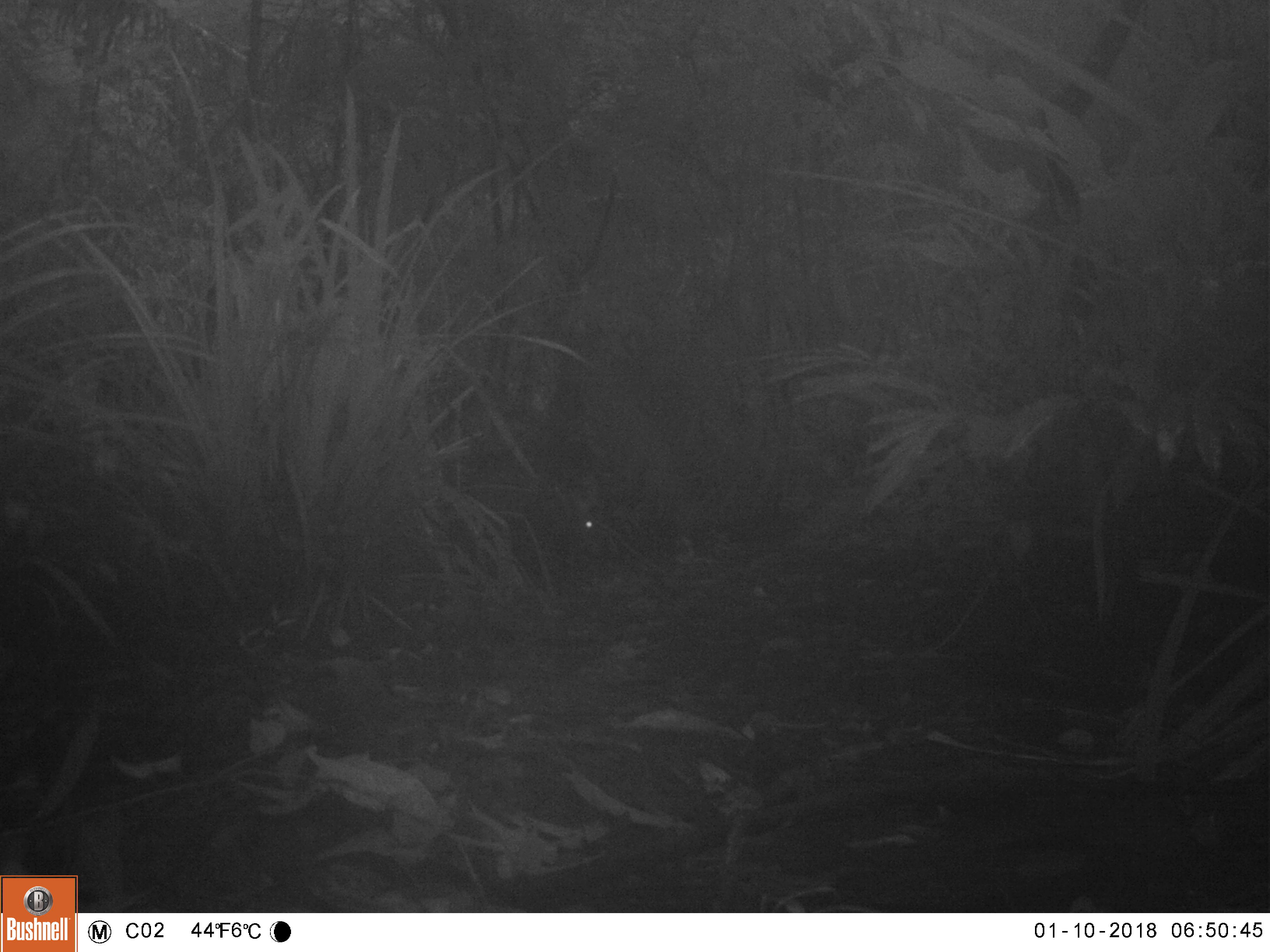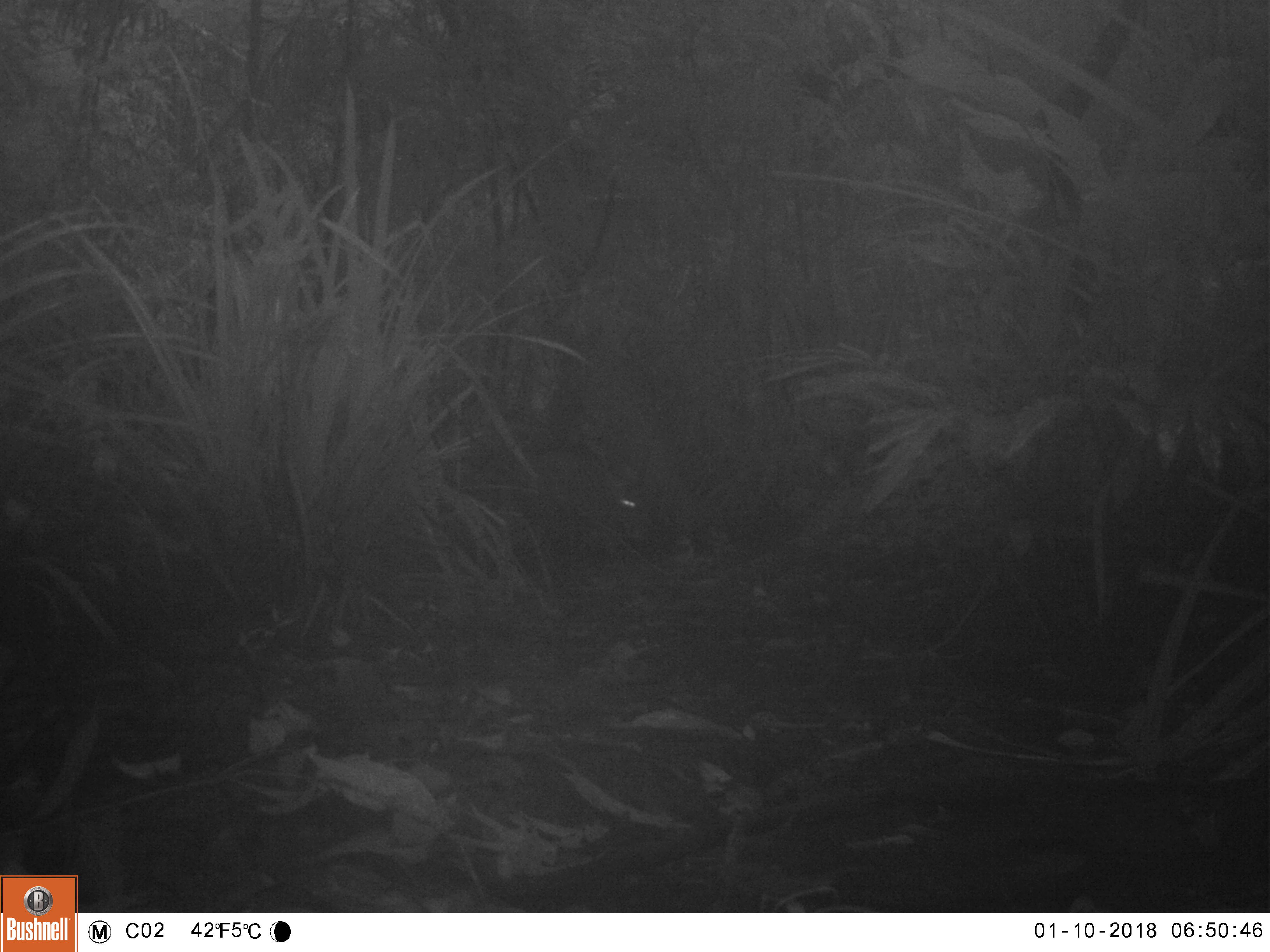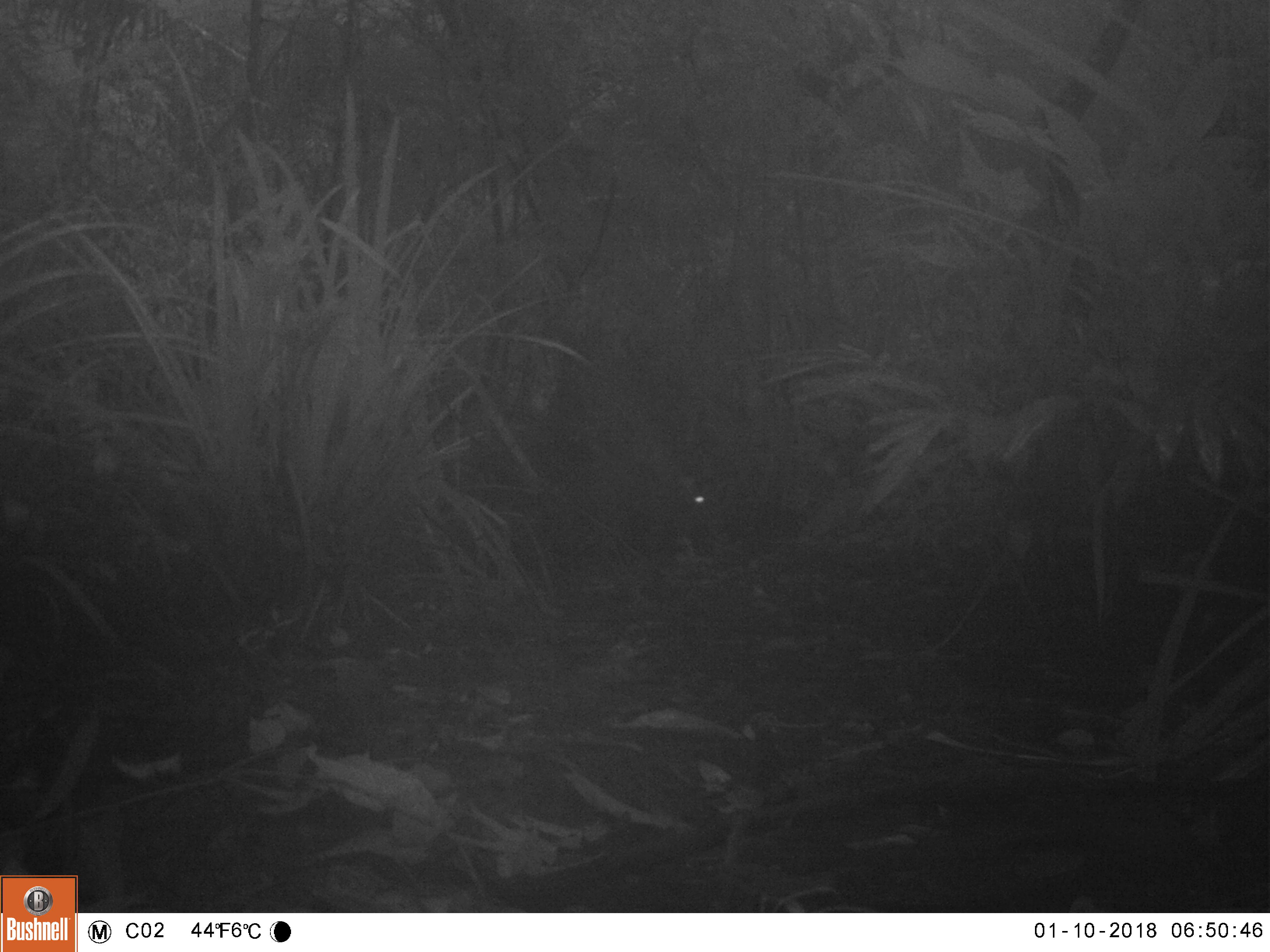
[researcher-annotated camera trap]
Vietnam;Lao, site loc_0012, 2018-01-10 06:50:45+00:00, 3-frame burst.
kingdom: Animalia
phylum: Chordata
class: Mammalia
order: Artiodactyla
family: Cervidae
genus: Muntiacus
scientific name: Muntiacus rooseveltorum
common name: roosevelt's muntjac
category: roosevelts muntjac group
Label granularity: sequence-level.